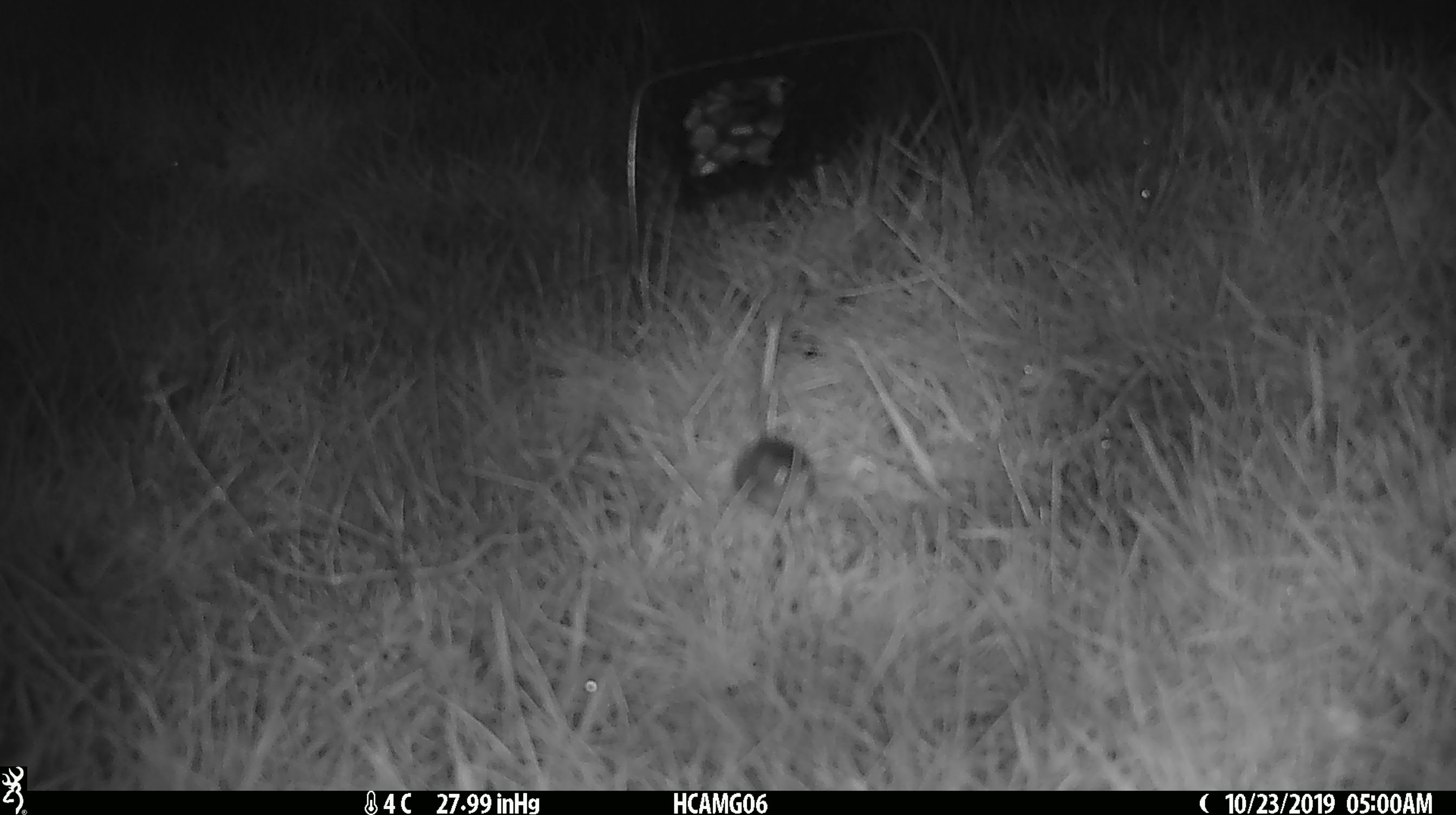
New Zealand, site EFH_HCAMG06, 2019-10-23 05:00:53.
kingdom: Animalia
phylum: Chordata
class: Mammalia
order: Rodentia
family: Muridae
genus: Mus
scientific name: Mus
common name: mouse